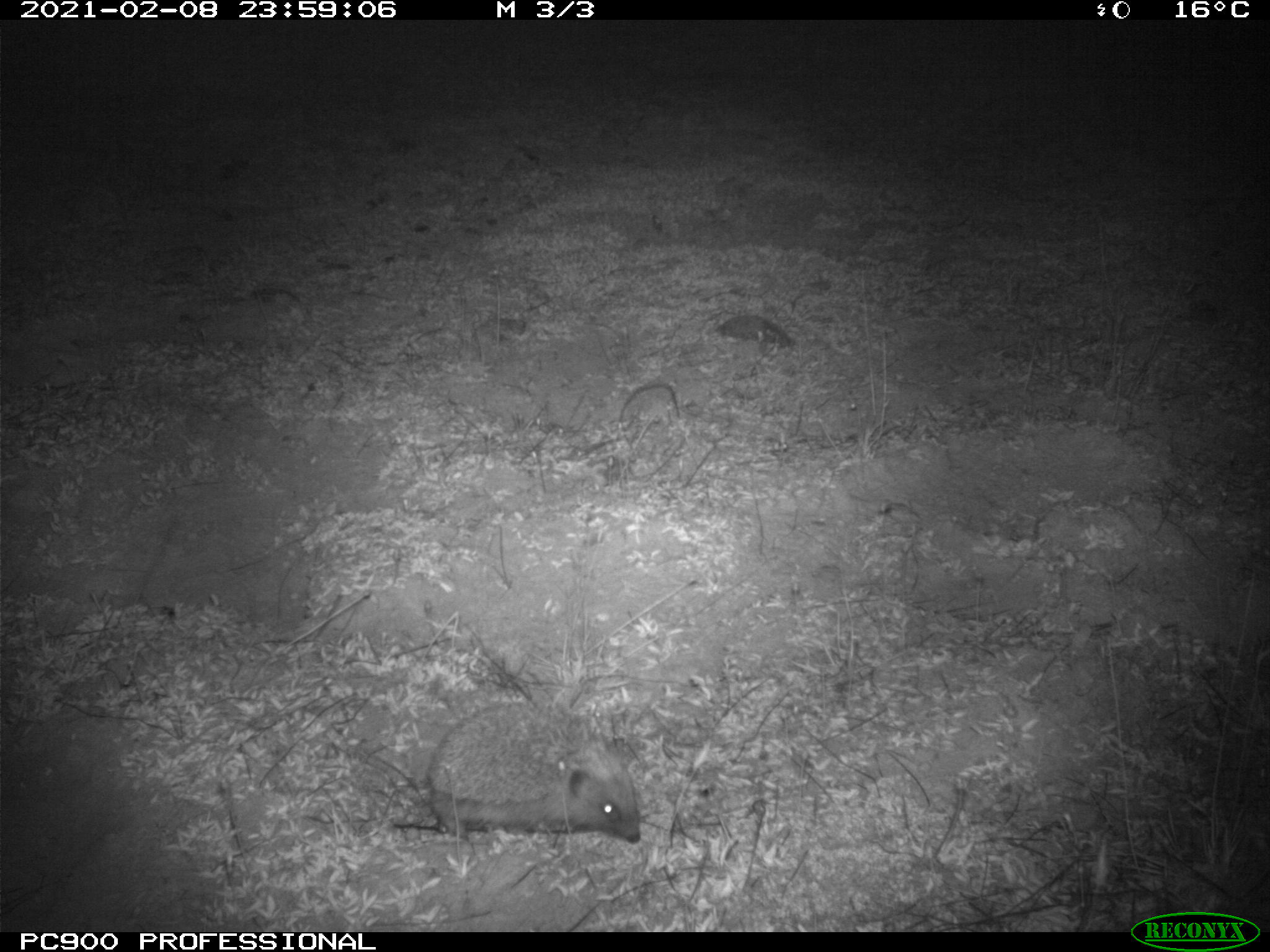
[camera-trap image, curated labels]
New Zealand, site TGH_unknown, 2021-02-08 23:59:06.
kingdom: Animalia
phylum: Chordata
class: Mammalia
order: Eulipotyphla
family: Erinaceidae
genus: Erinaceus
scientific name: Erinaceus europaeus europaeus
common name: european hedgehog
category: hedgehog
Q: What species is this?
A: Hedgehog (european hedgehog) (Erinaceus europaeus europaeus).